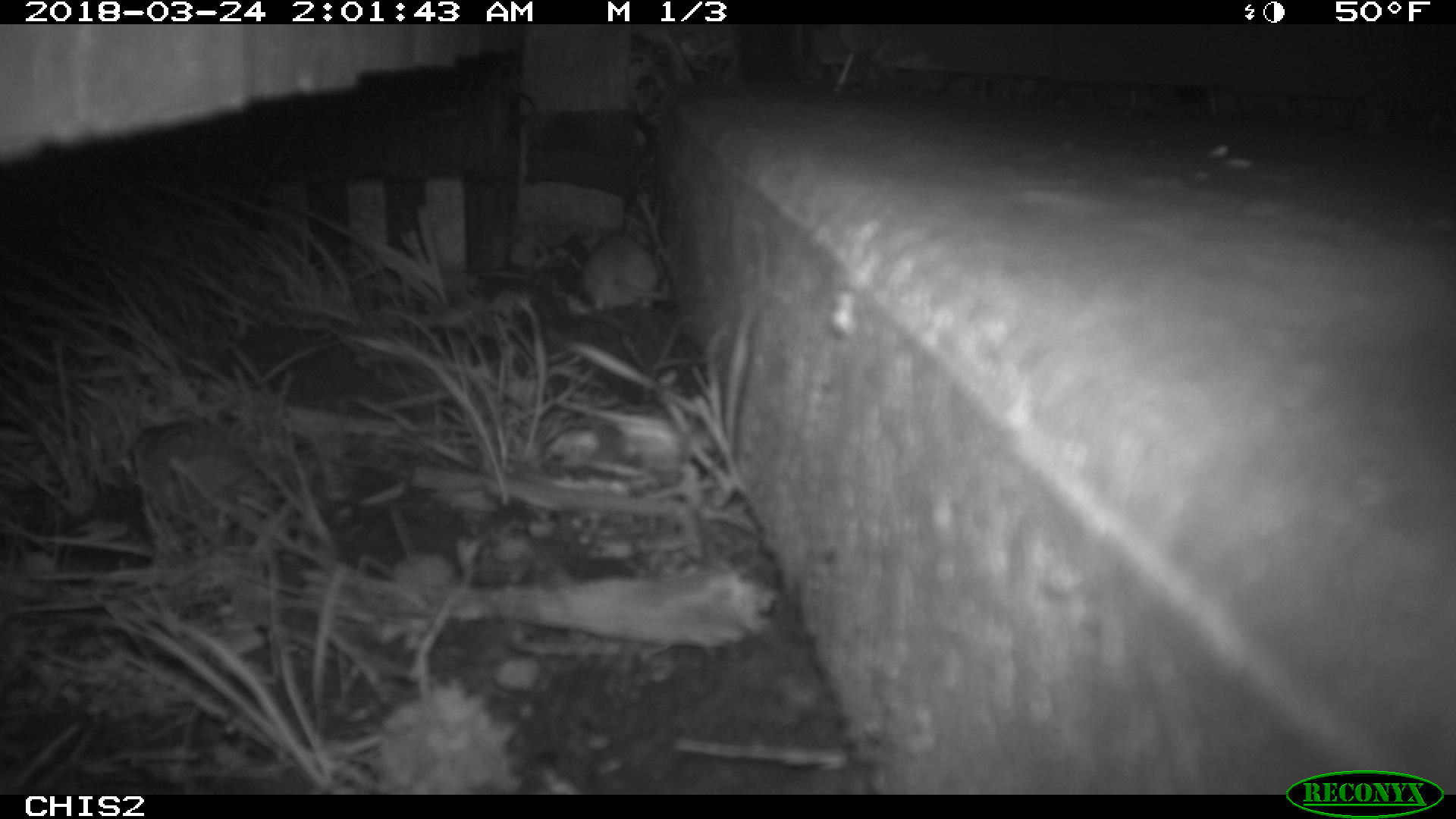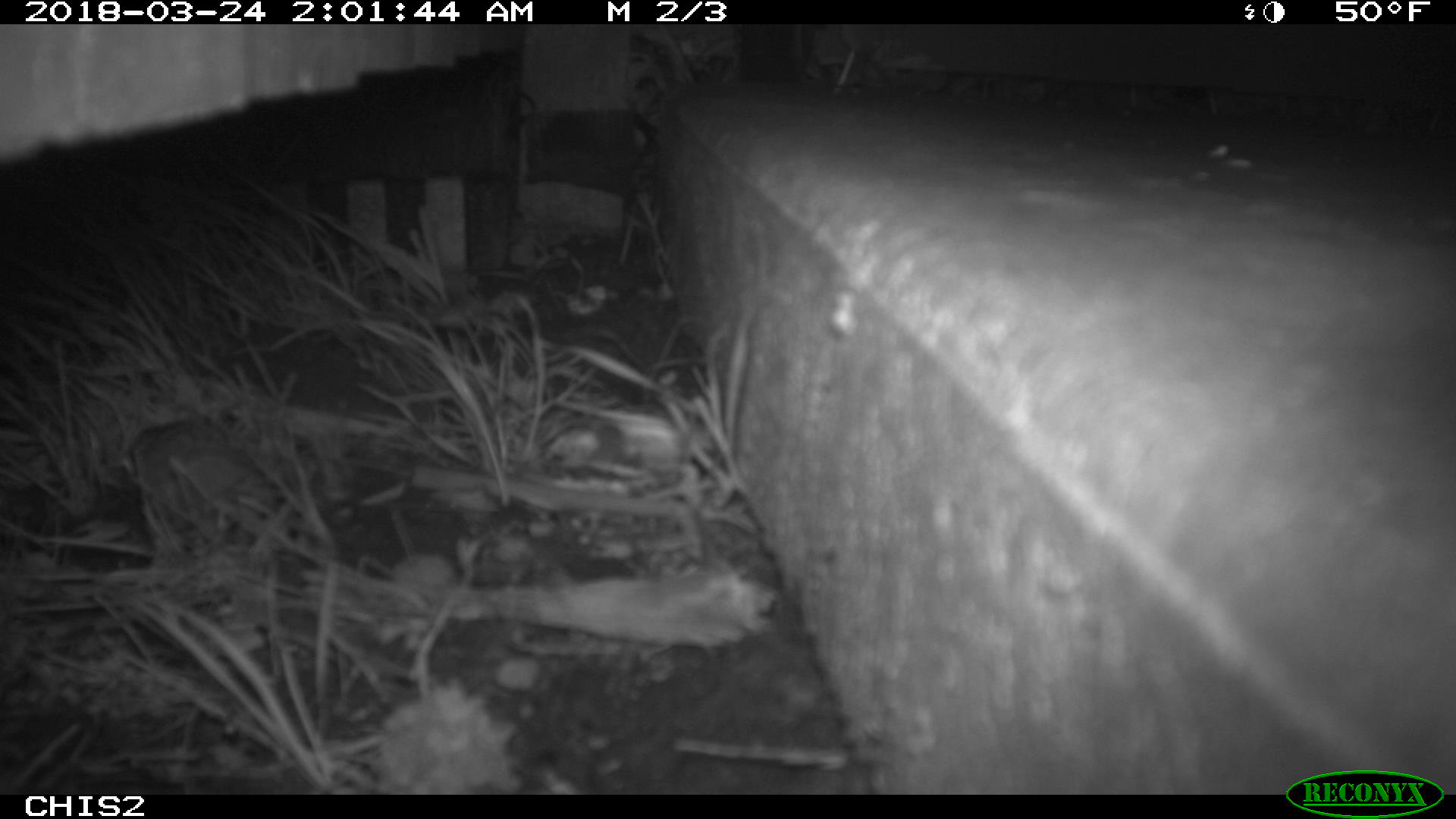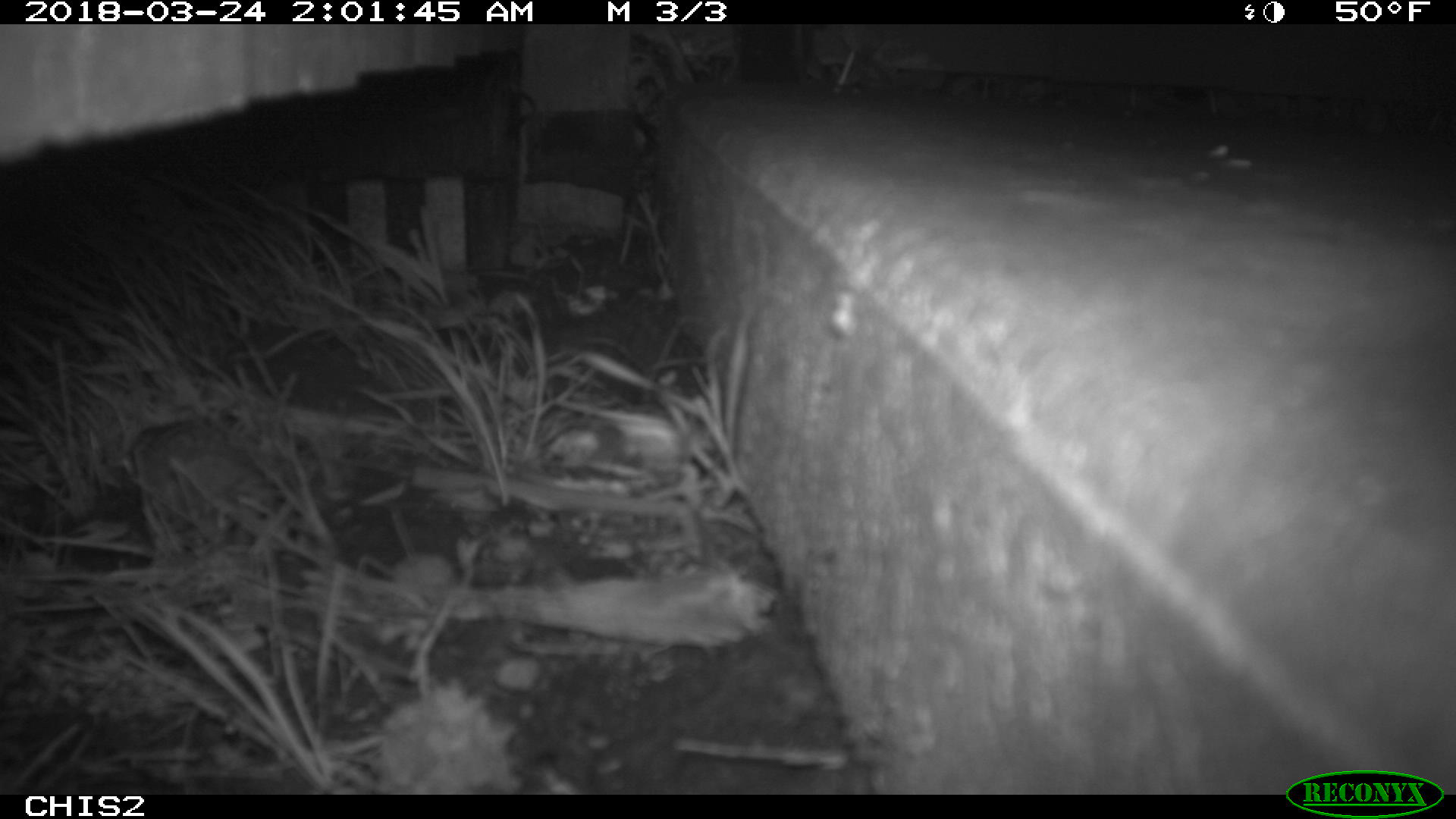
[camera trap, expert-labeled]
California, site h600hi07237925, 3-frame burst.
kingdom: Animalia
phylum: Chordata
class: Mammalia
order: Rodentia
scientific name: Rodentia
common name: rodent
Rodent (Rodentia).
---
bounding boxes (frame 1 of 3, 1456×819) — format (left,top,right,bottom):
rodent: (582,226,667,309)